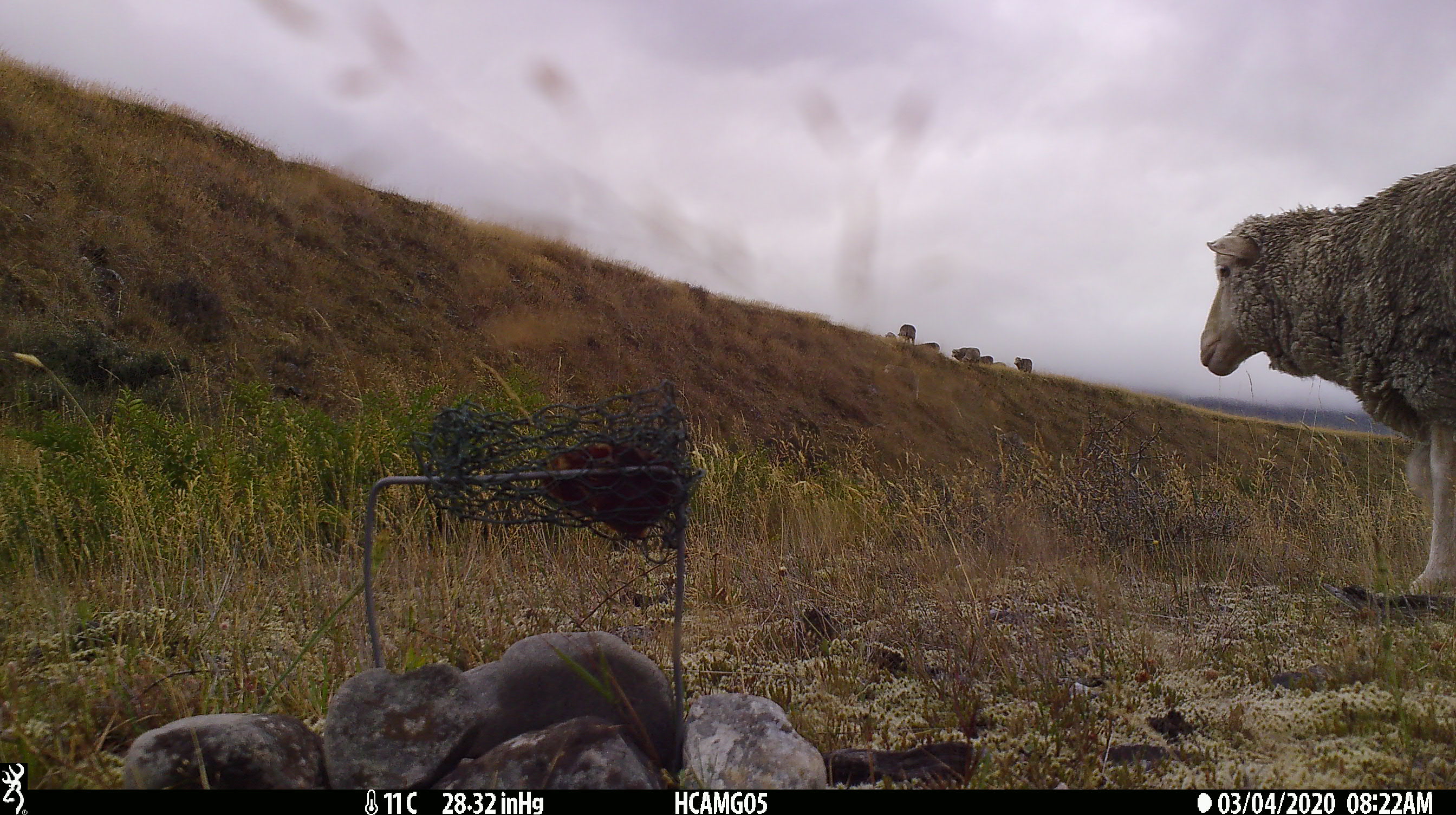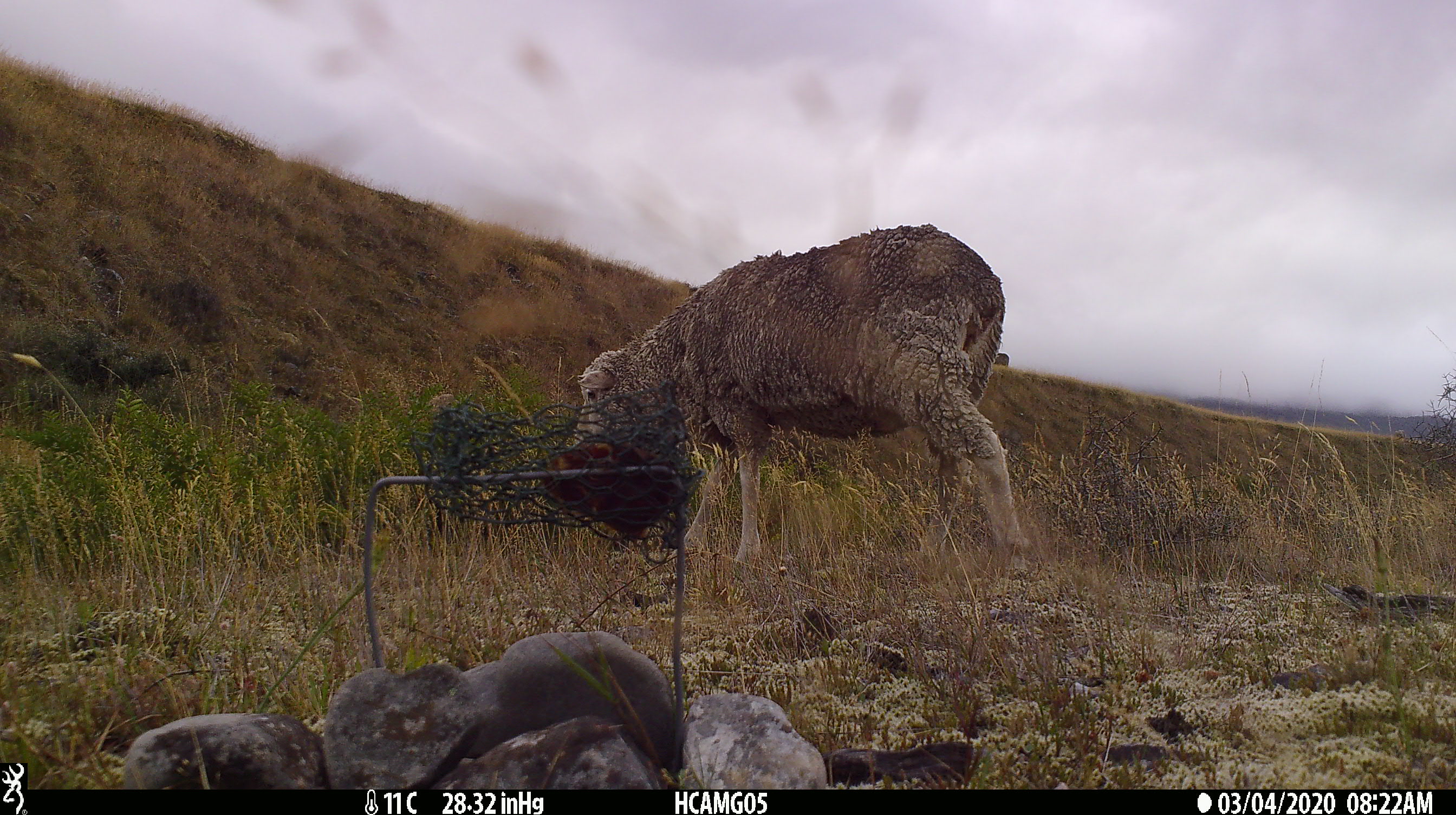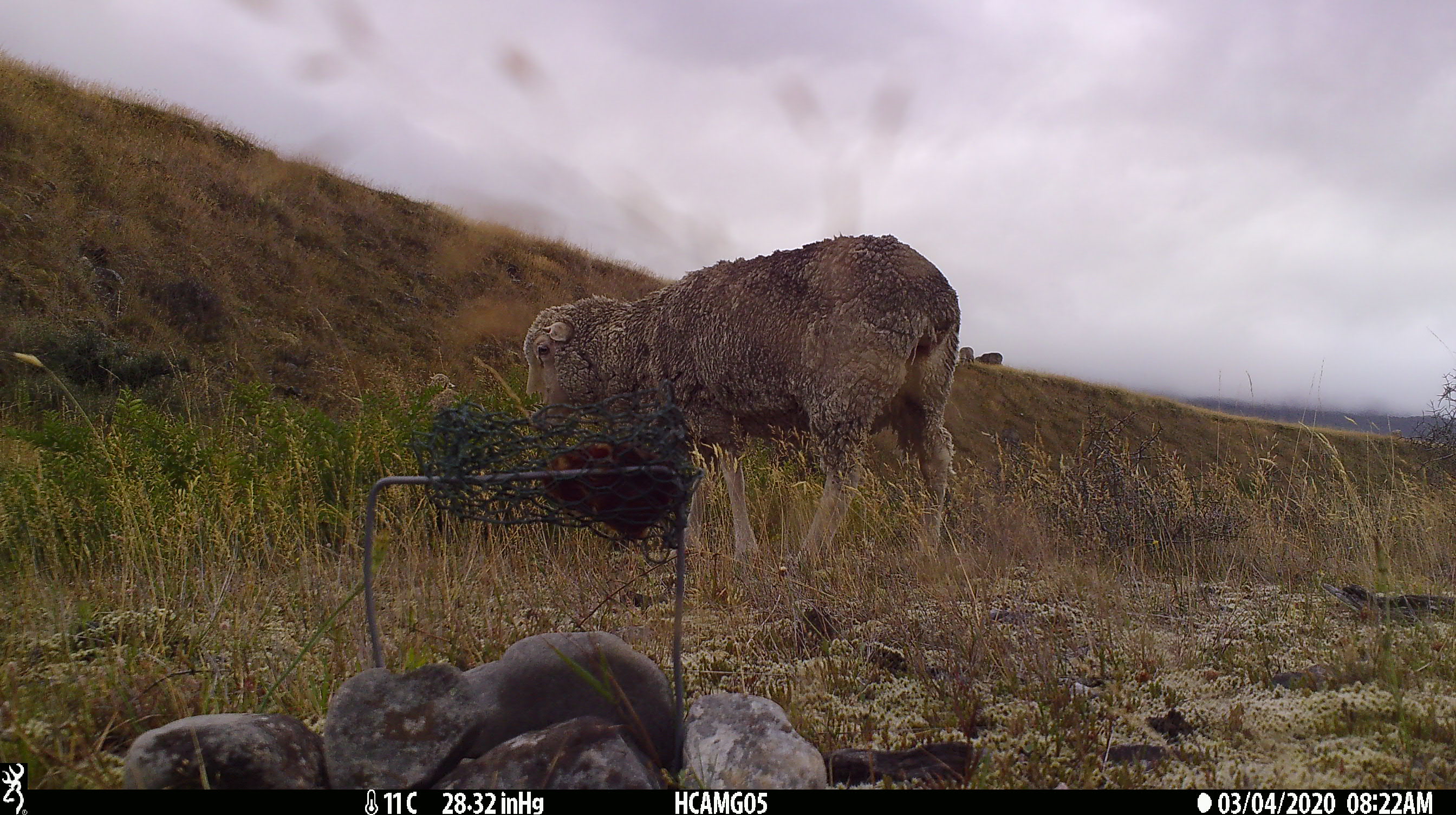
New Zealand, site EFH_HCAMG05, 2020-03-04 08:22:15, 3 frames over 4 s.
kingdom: Animalia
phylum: Chordata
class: Mammalia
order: Artiodactyla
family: Bovidae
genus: Ovis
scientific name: Ovis aries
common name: domestic sheep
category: sheep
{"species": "sheep (domestic sheep) (Ovis aries)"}